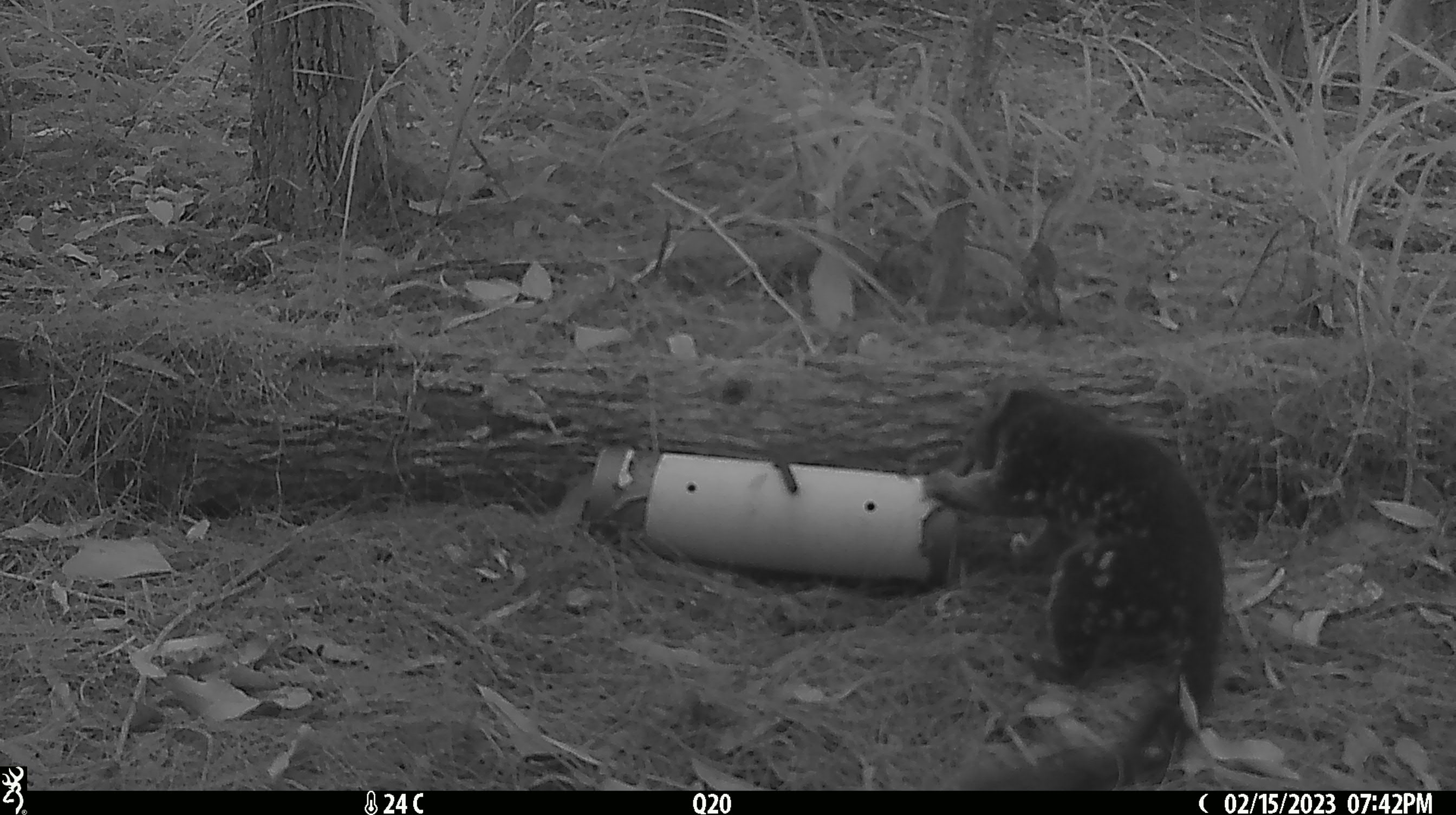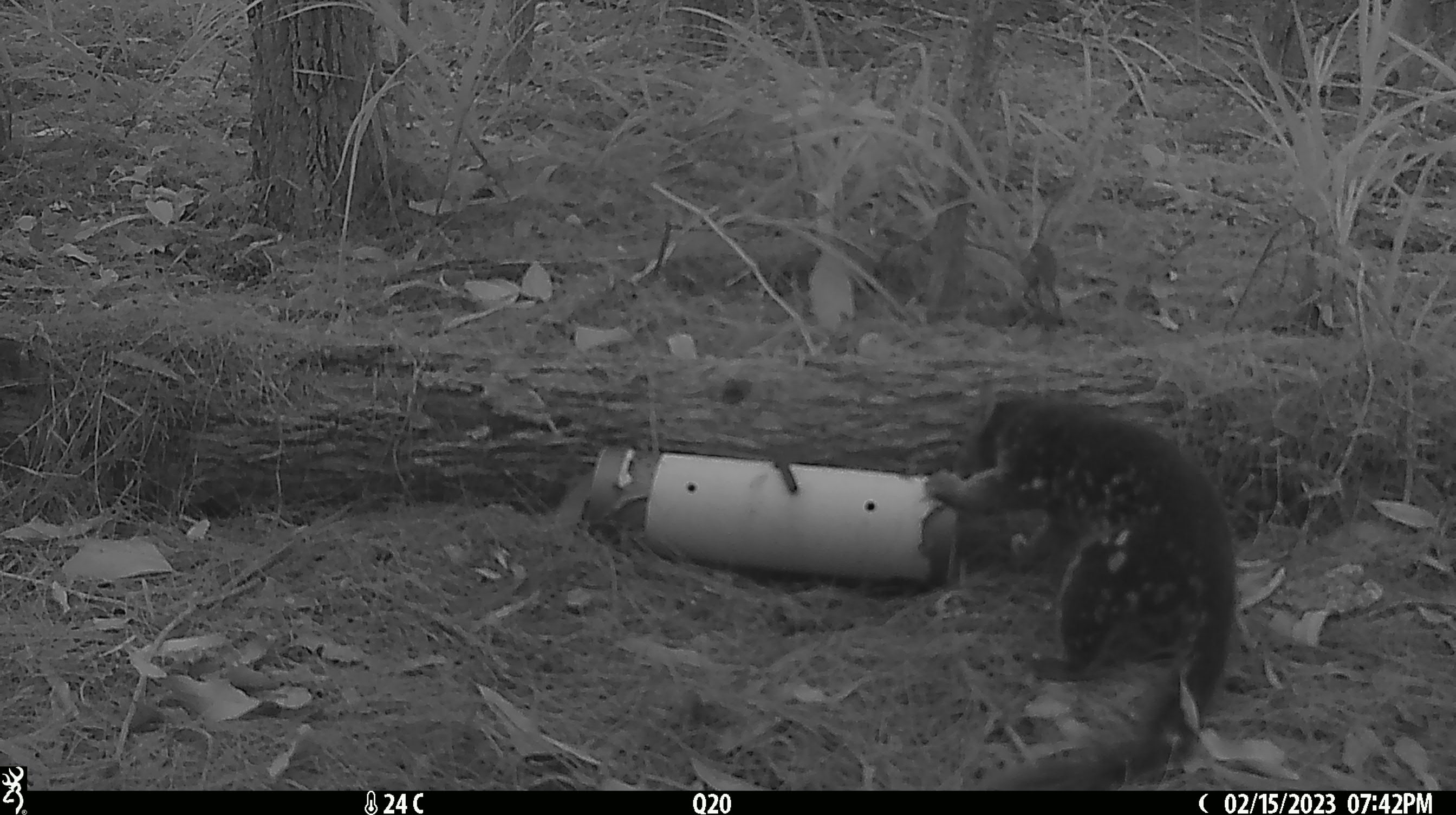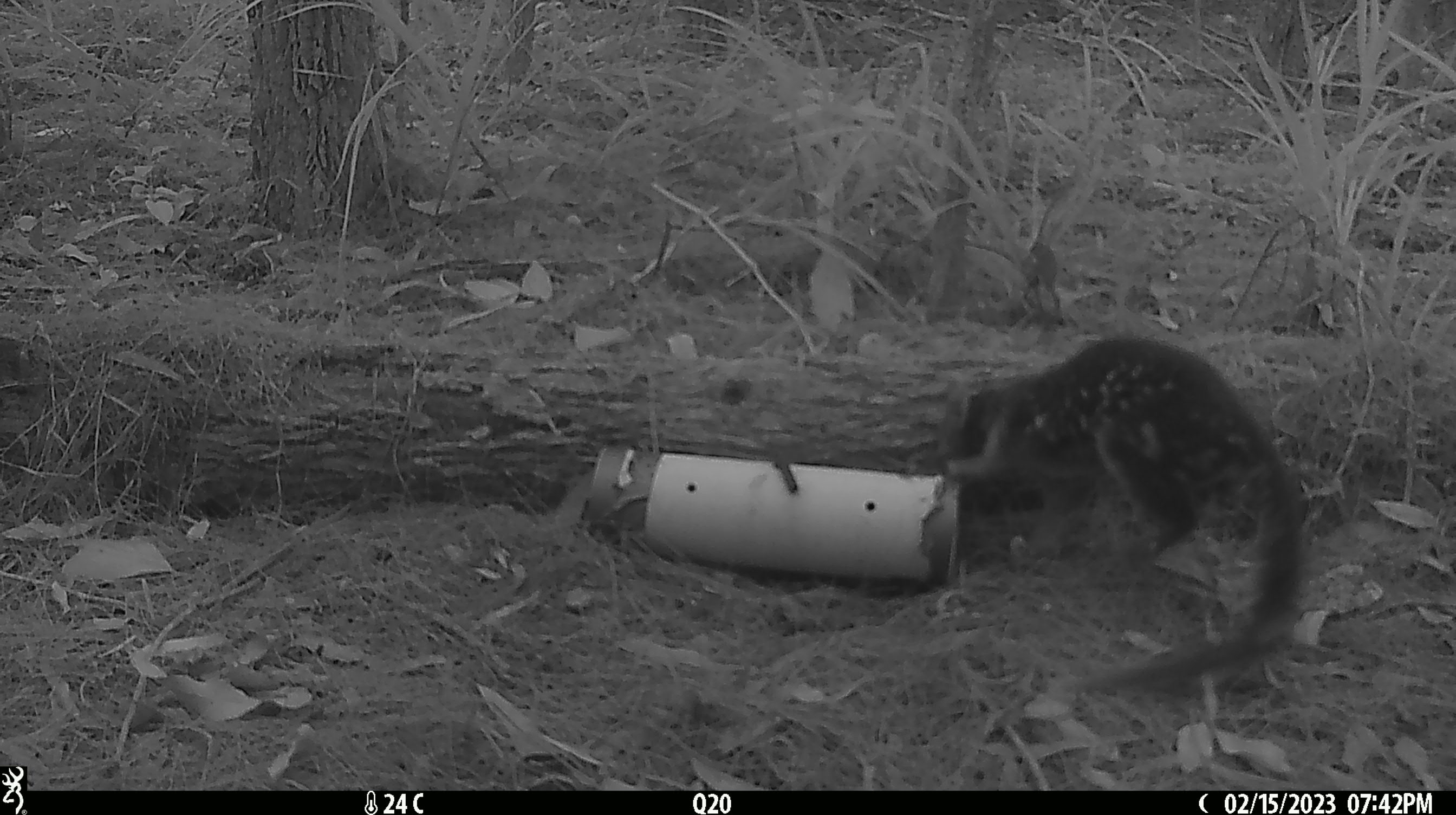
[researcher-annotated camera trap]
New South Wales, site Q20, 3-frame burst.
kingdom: Animalia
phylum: Chordata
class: Mammalia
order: Dasyuromorphia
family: Dasyuridae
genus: Dasyurus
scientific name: Dasyurus maculatus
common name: spotted-tailed quoll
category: quoll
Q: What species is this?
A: Quoll (spotted-tailed quoll) (Dasyurus maculatus).